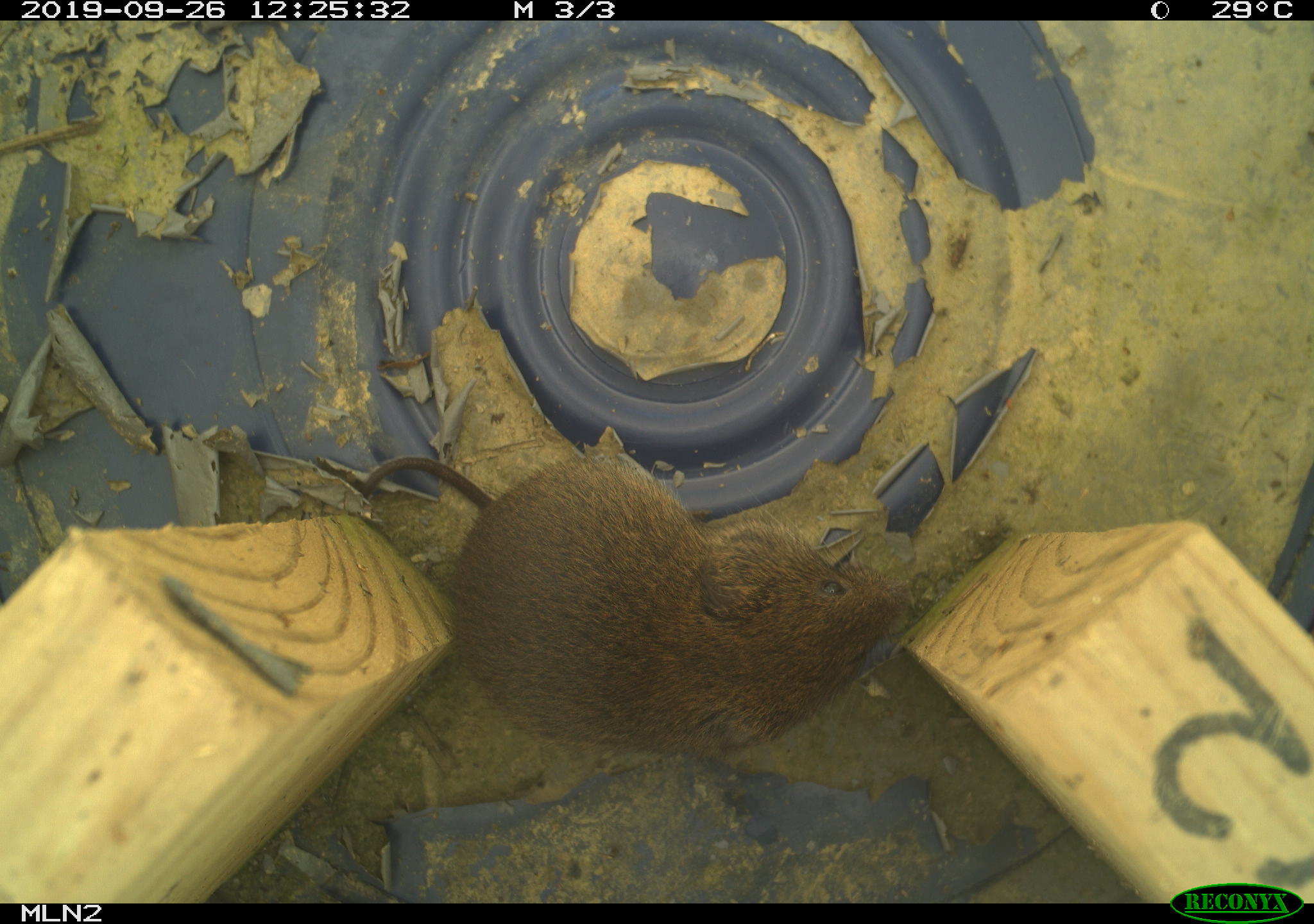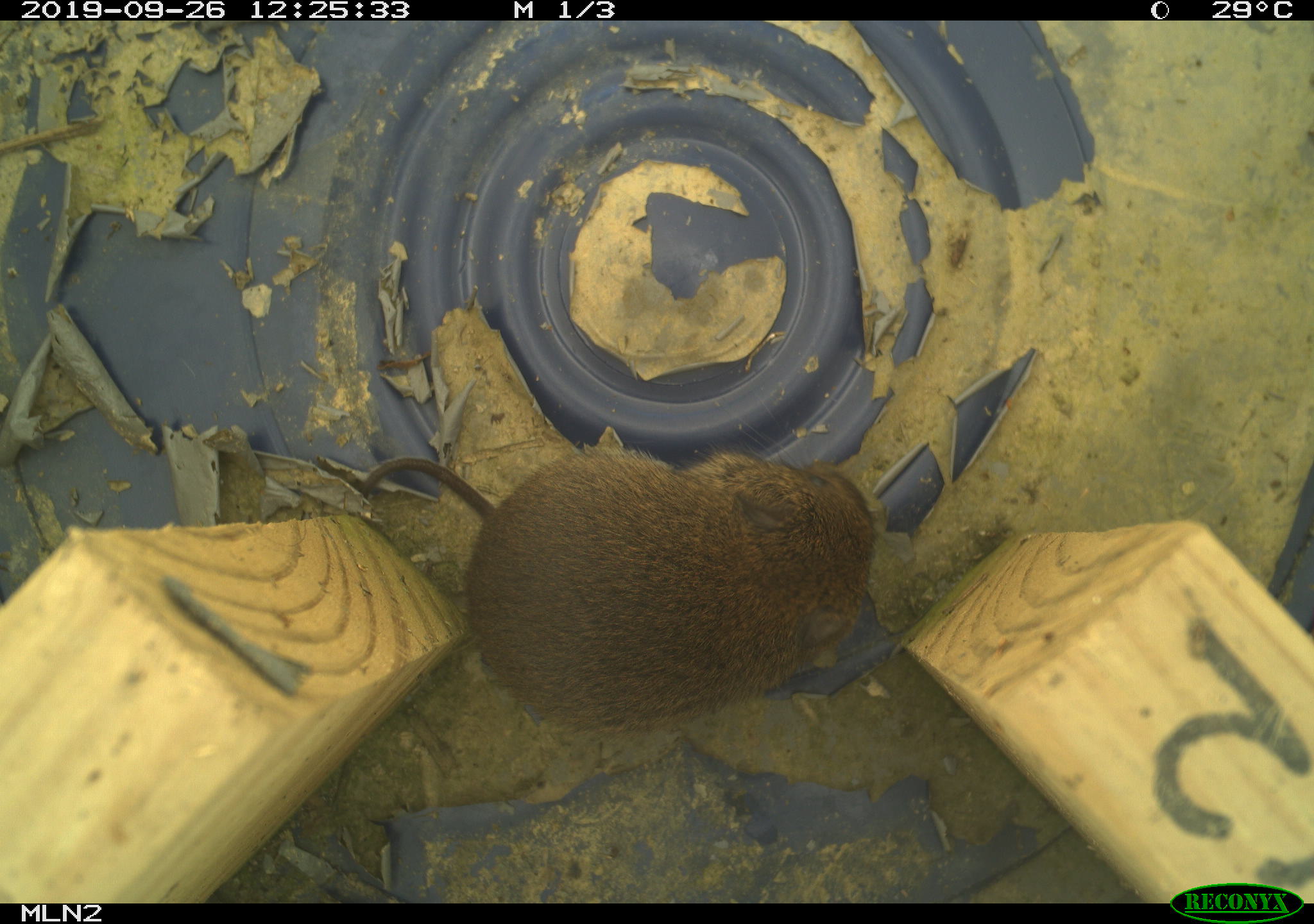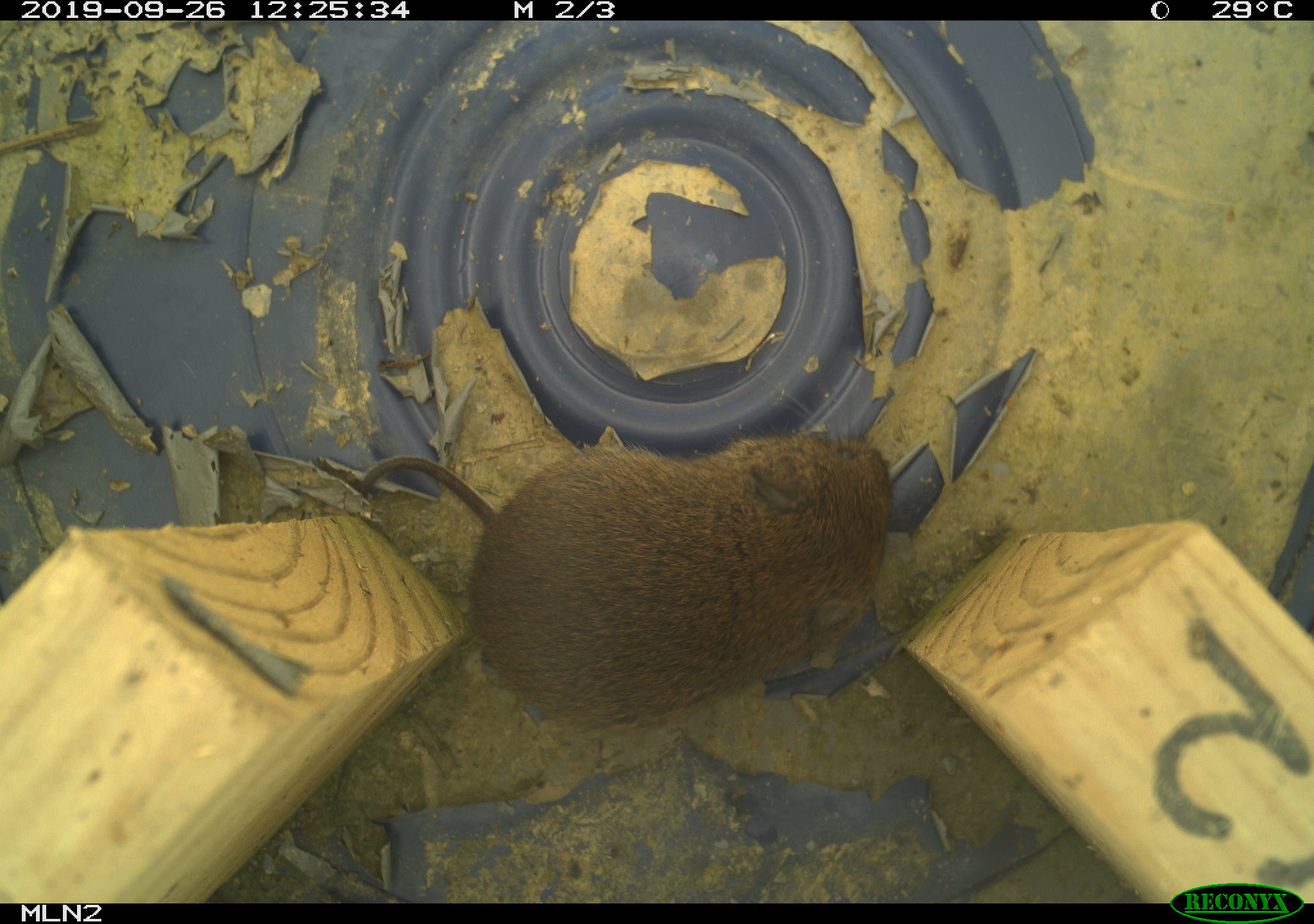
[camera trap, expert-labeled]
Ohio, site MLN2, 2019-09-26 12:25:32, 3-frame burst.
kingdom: Animalia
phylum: Chordata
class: Mammalia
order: Rodentia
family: Cricetidae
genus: Microtus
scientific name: Microtus pennsylvanicus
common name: meadow vole